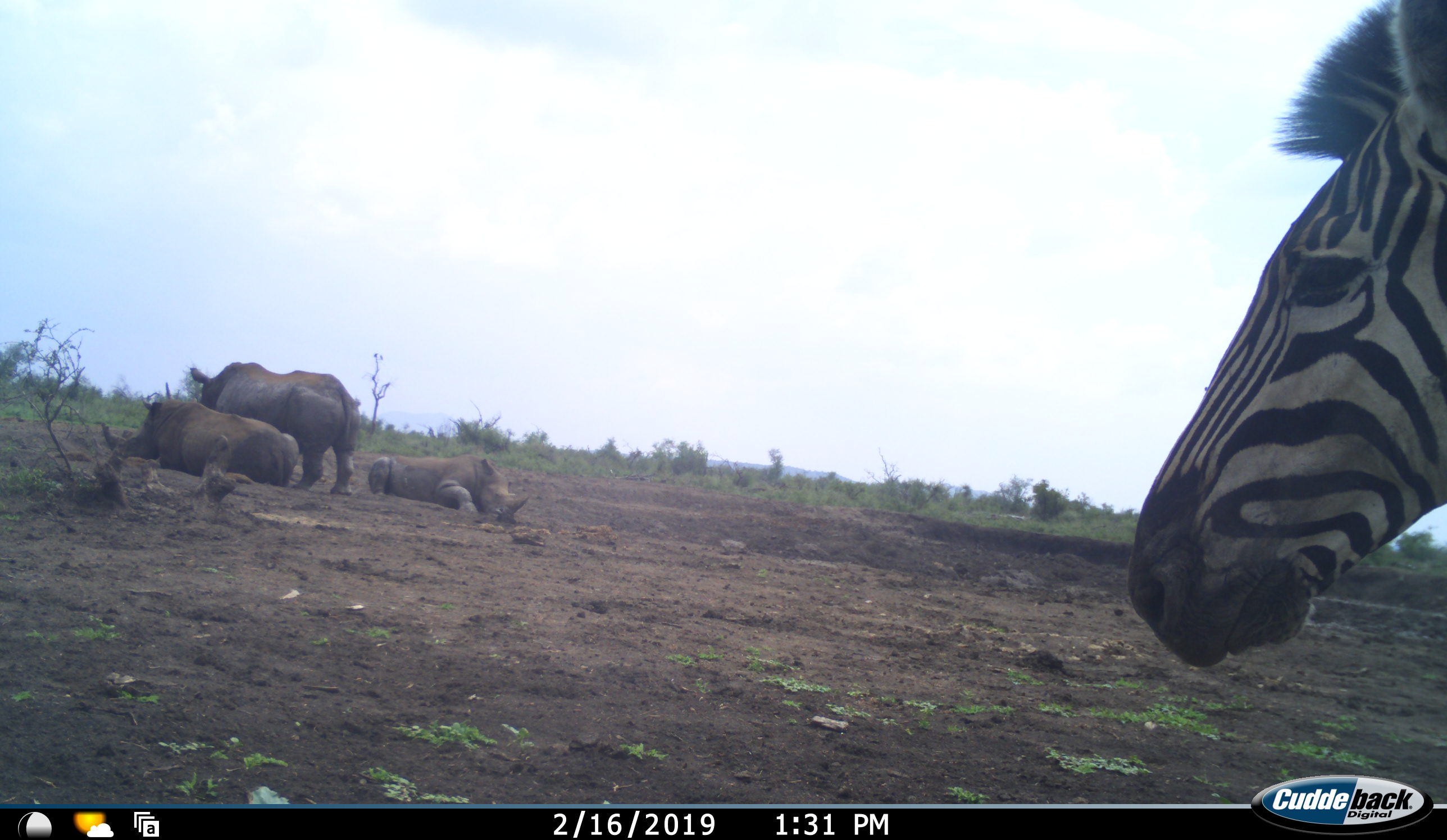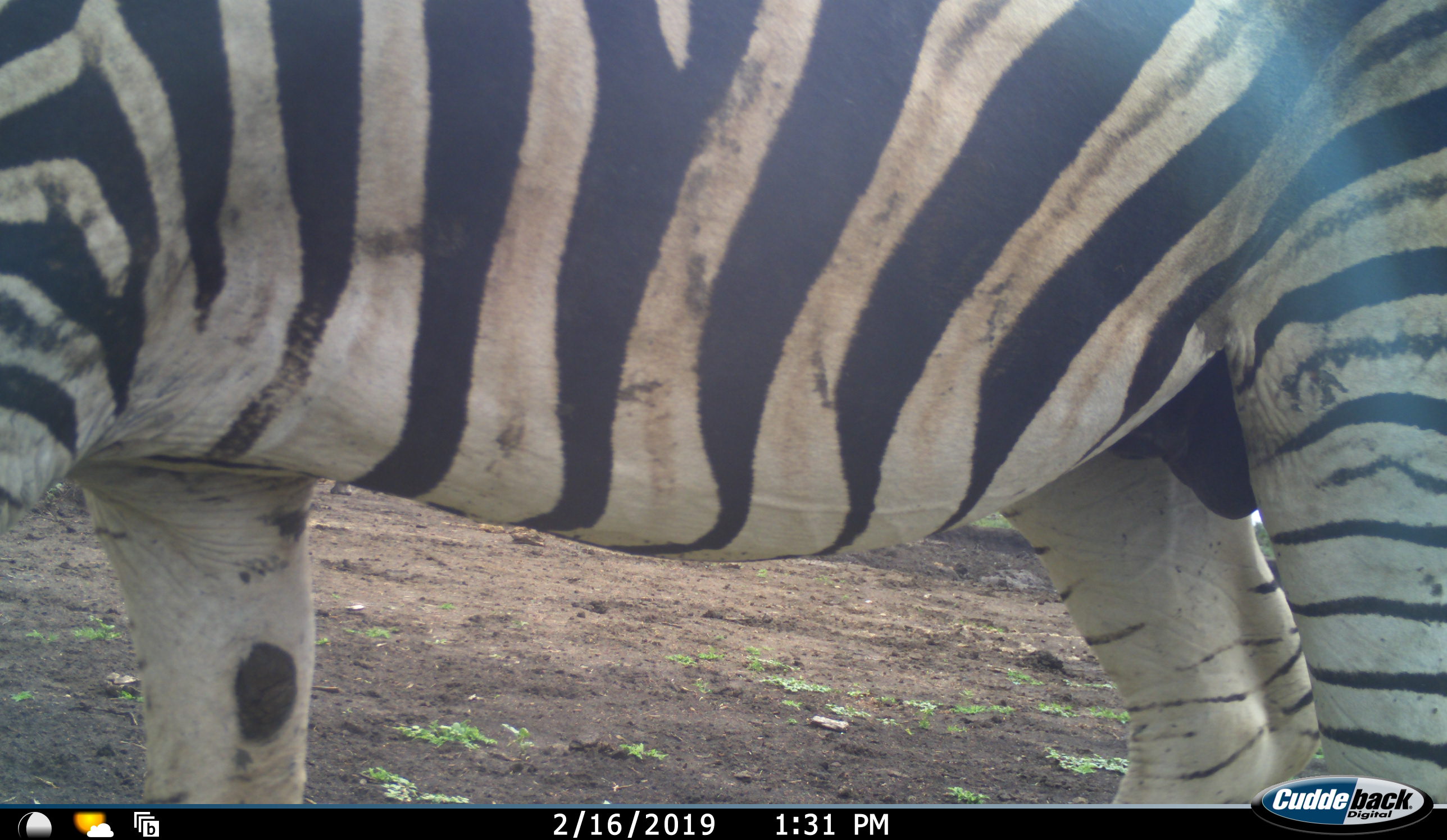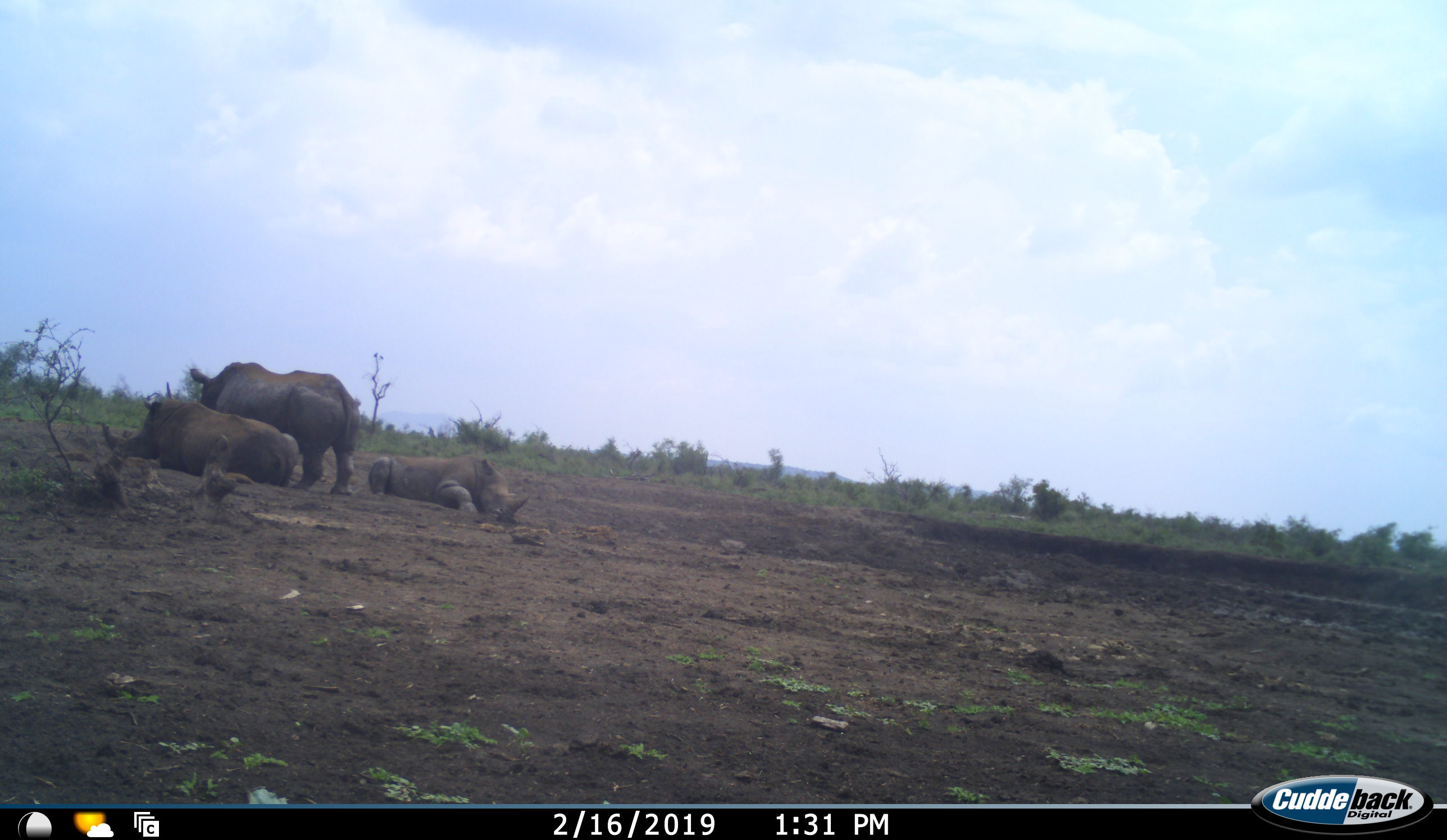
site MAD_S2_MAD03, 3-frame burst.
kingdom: Animalia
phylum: Chordata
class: Mammalia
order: Perissodactyla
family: Rhinocerotidae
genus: Ceratotherium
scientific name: Ceratotherium simum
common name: white rhinoceros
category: rhinoceroswhite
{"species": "rhinoceroswhite (white rhinoceros) (Ceratotherium simum)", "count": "3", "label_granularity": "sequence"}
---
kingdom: Animalia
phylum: Chordata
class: Mammalia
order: Perissodactyla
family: Equidae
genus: Equus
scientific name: Equus quagga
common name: plains zebra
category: zebraplains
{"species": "zebraplains (plains zebra) (Equus quagga)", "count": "1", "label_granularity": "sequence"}